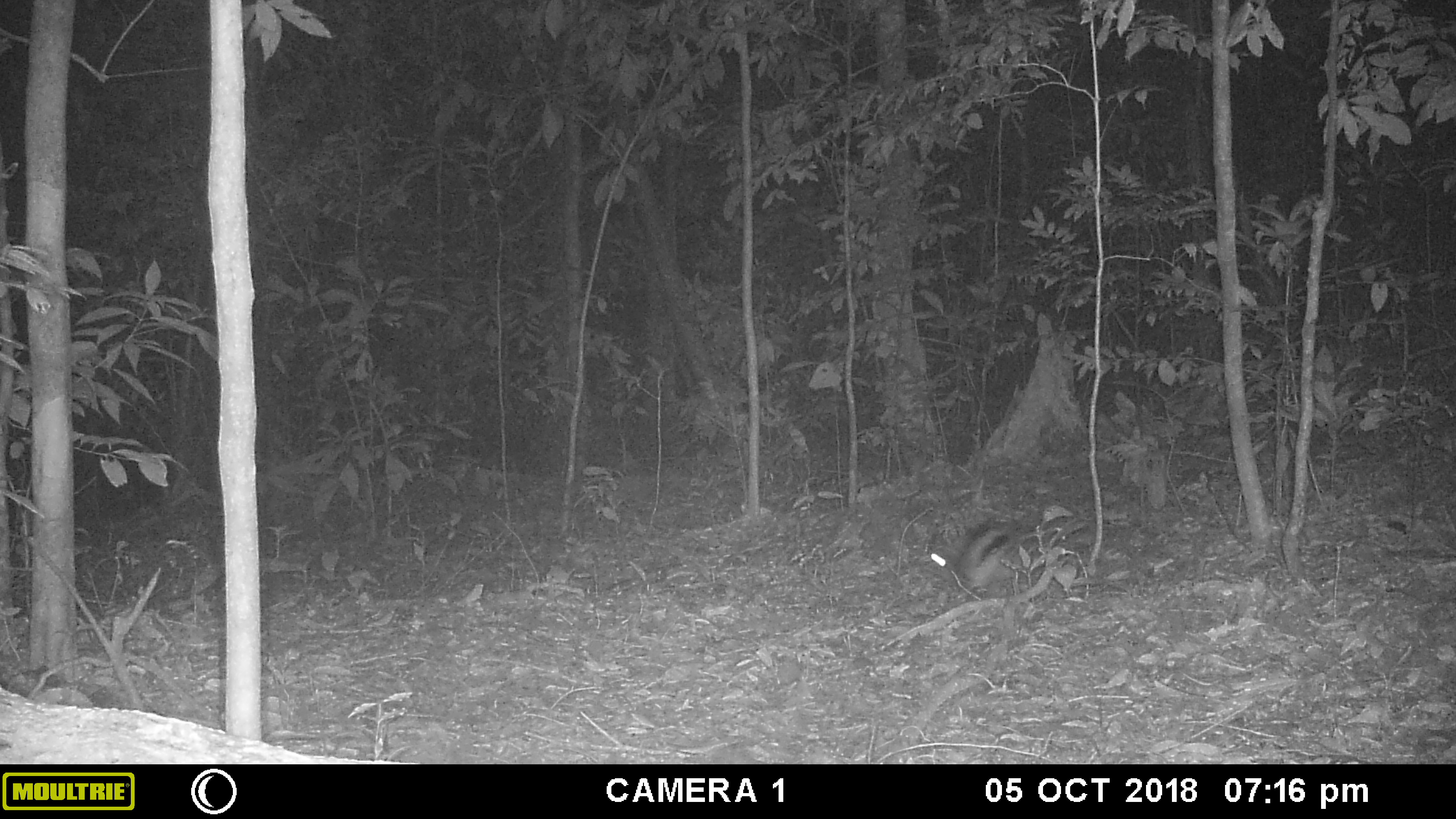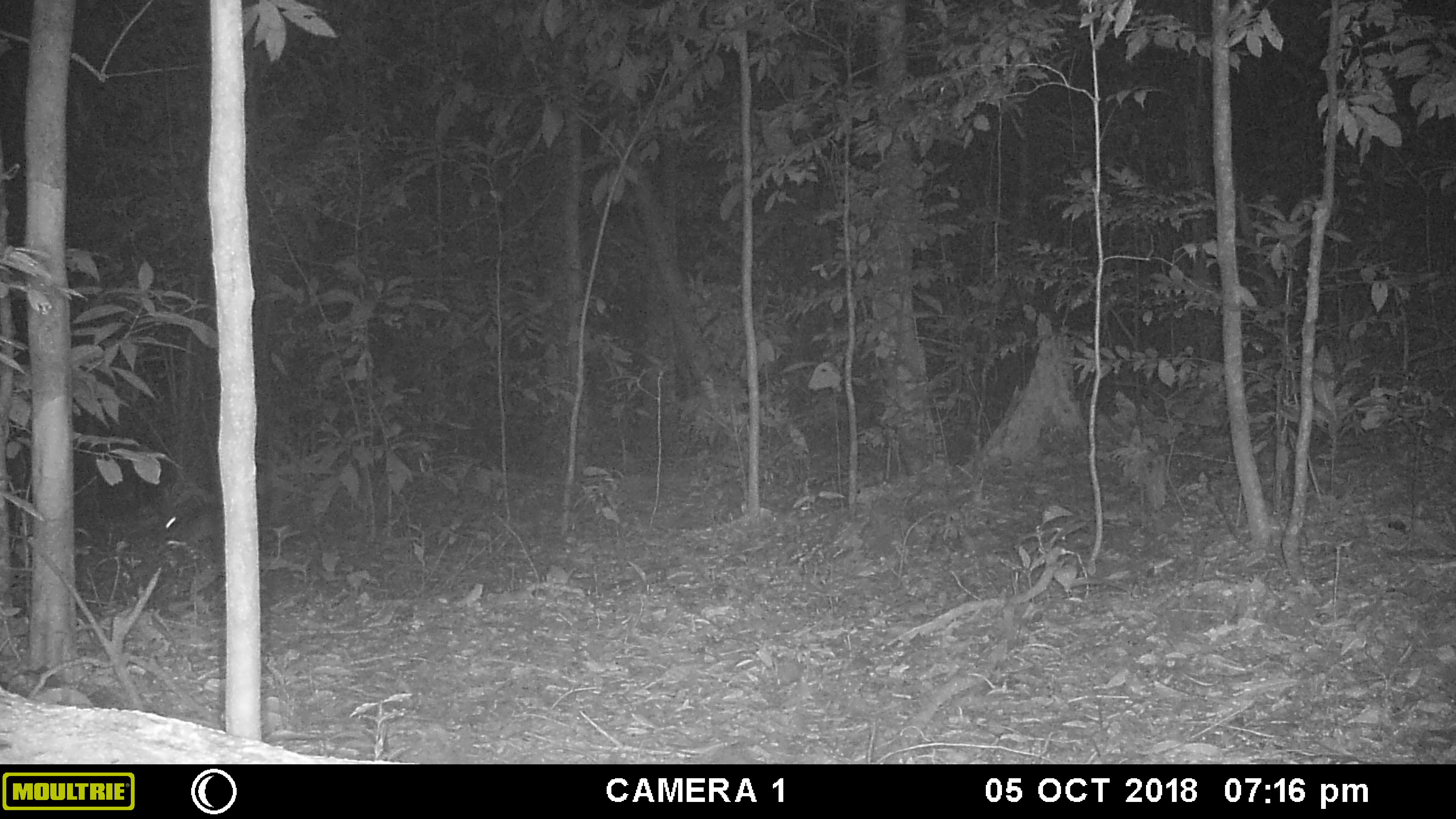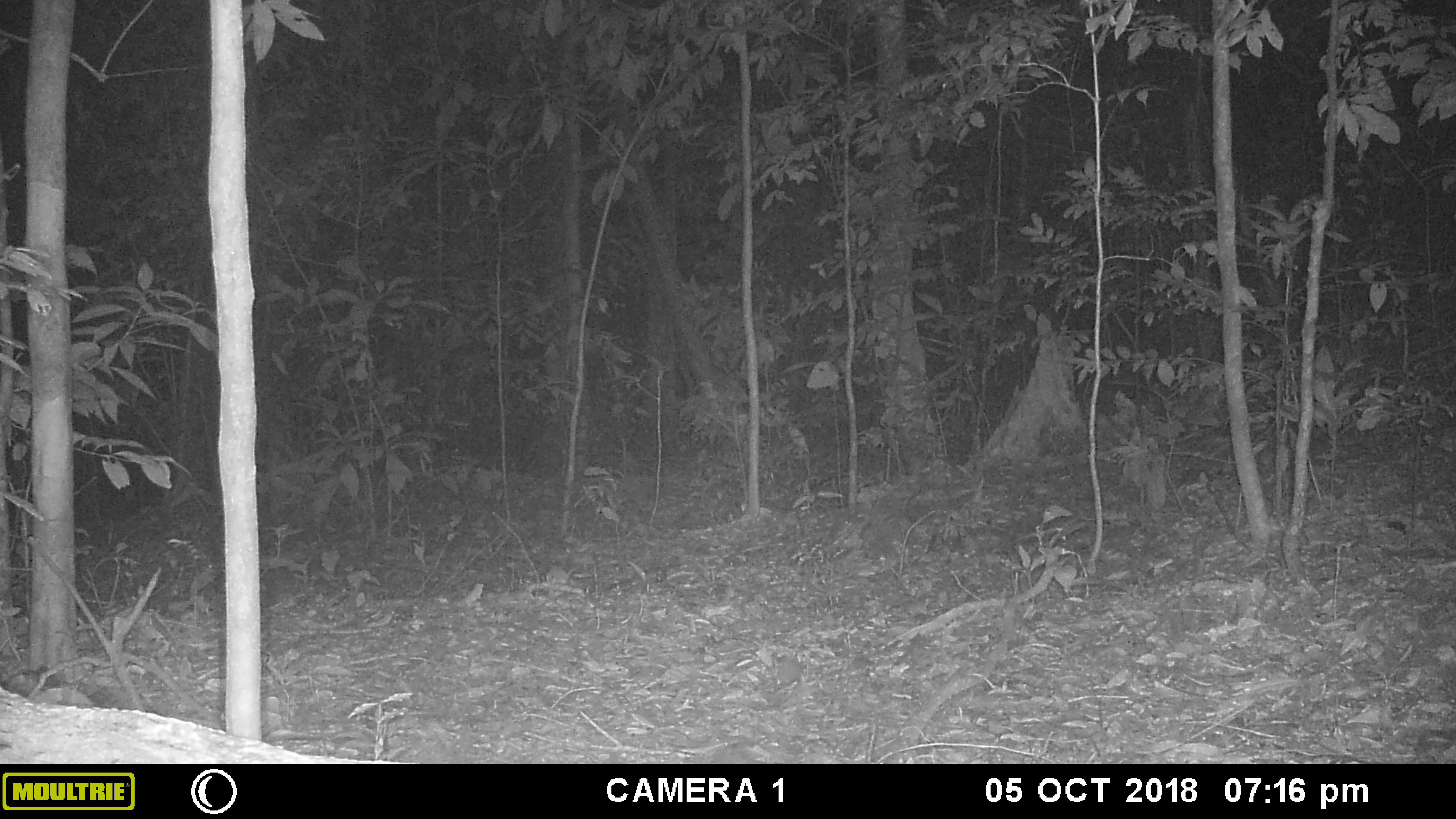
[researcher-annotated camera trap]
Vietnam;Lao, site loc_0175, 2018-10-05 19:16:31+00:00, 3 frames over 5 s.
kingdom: Animalia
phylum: Chordata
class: Mammalia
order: Lagomorpha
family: Leporidae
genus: Nesolagus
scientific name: Nesolagus timminsi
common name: annamite striped rabbit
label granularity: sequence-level